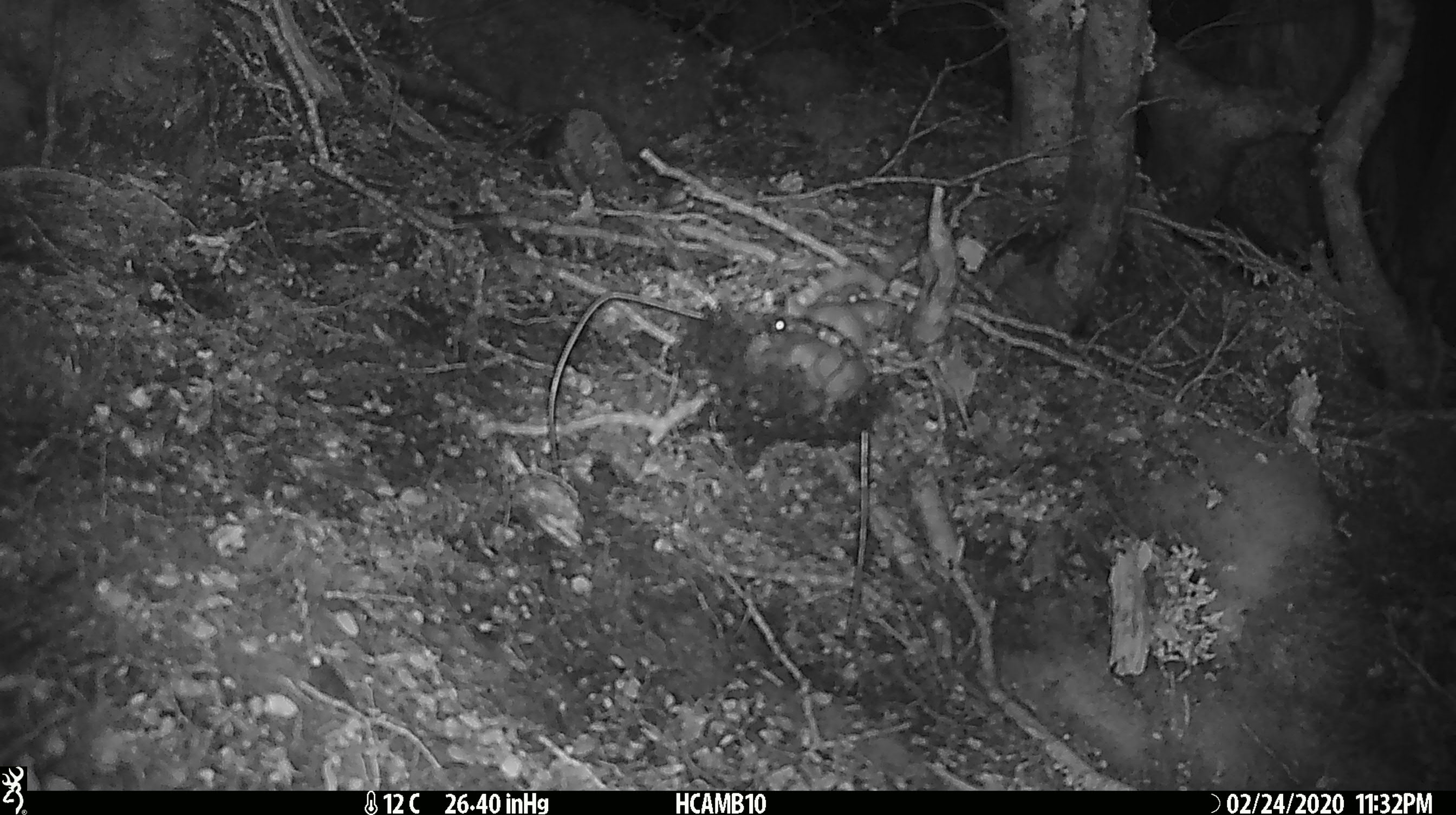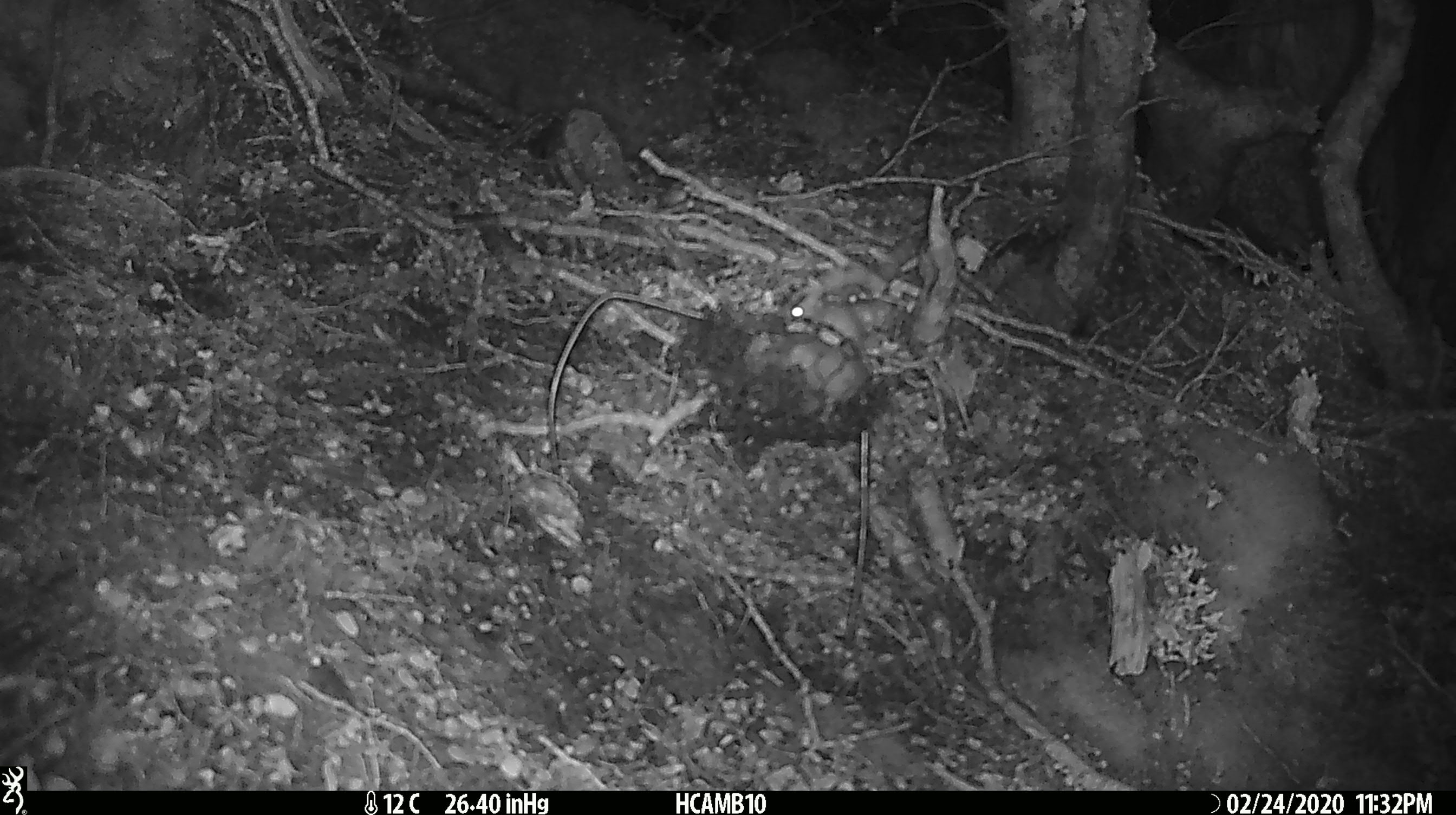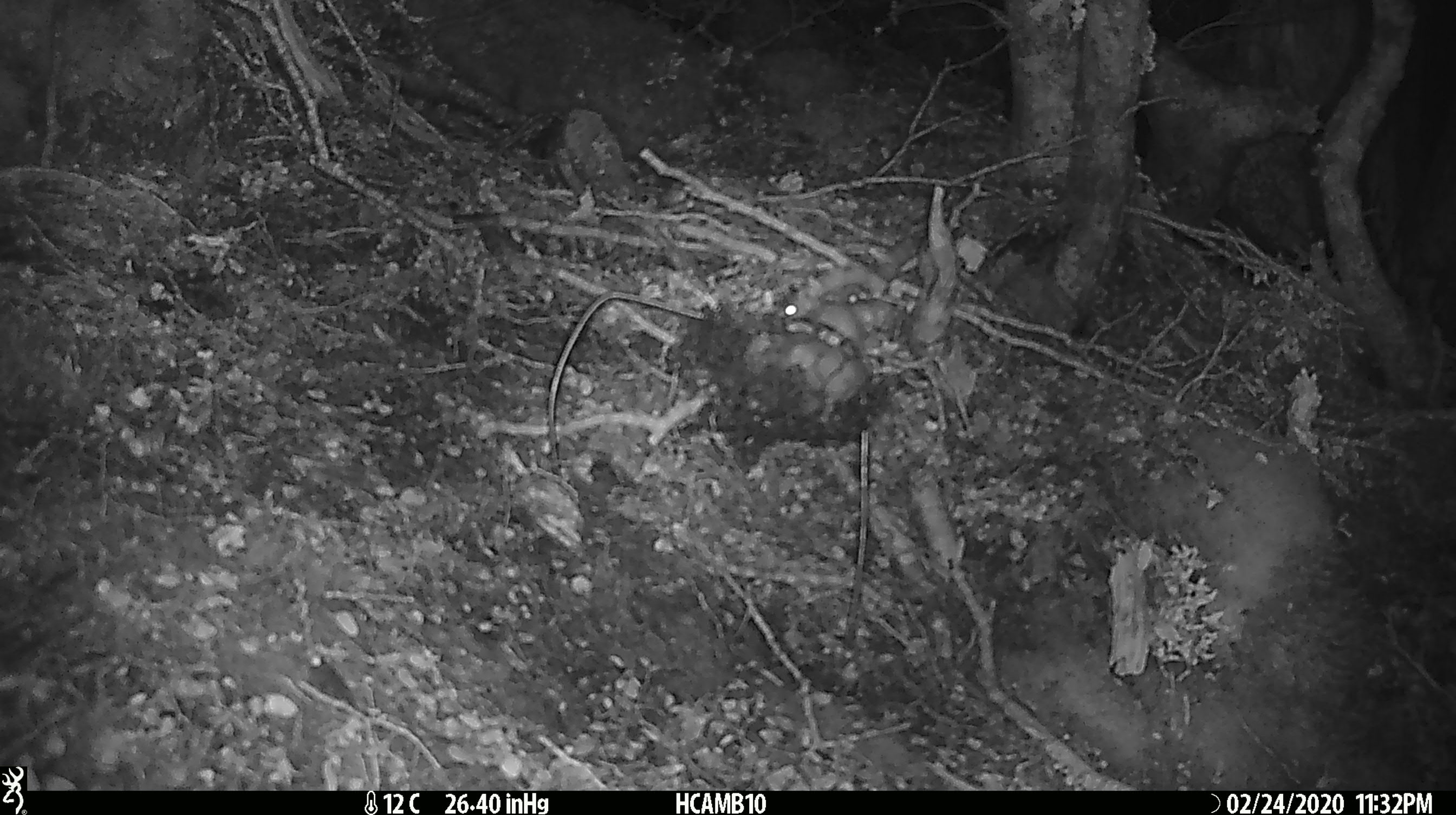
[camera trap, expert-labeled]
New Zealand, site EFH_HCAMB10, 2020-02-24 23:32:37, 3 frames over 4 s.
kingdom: Animalia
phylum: Chordata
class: Mammalia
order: Rodentia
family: Muridae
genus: Mus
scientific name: Mus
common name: mouse